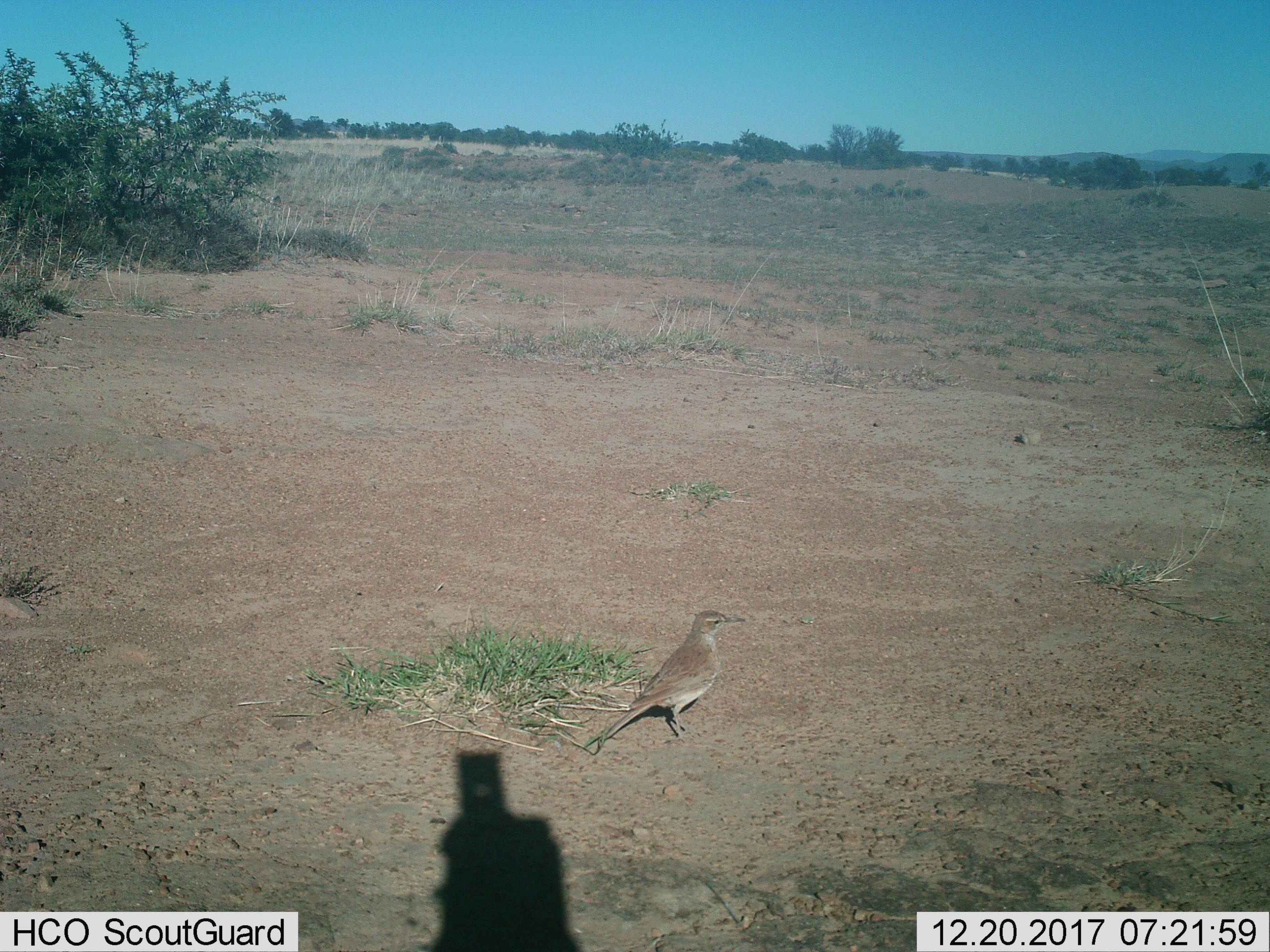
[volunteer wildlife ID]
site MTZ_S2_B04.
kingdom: Animalia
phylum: Chordata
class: Aves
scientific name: Aves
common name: bird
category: birdother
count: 1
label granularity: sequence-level